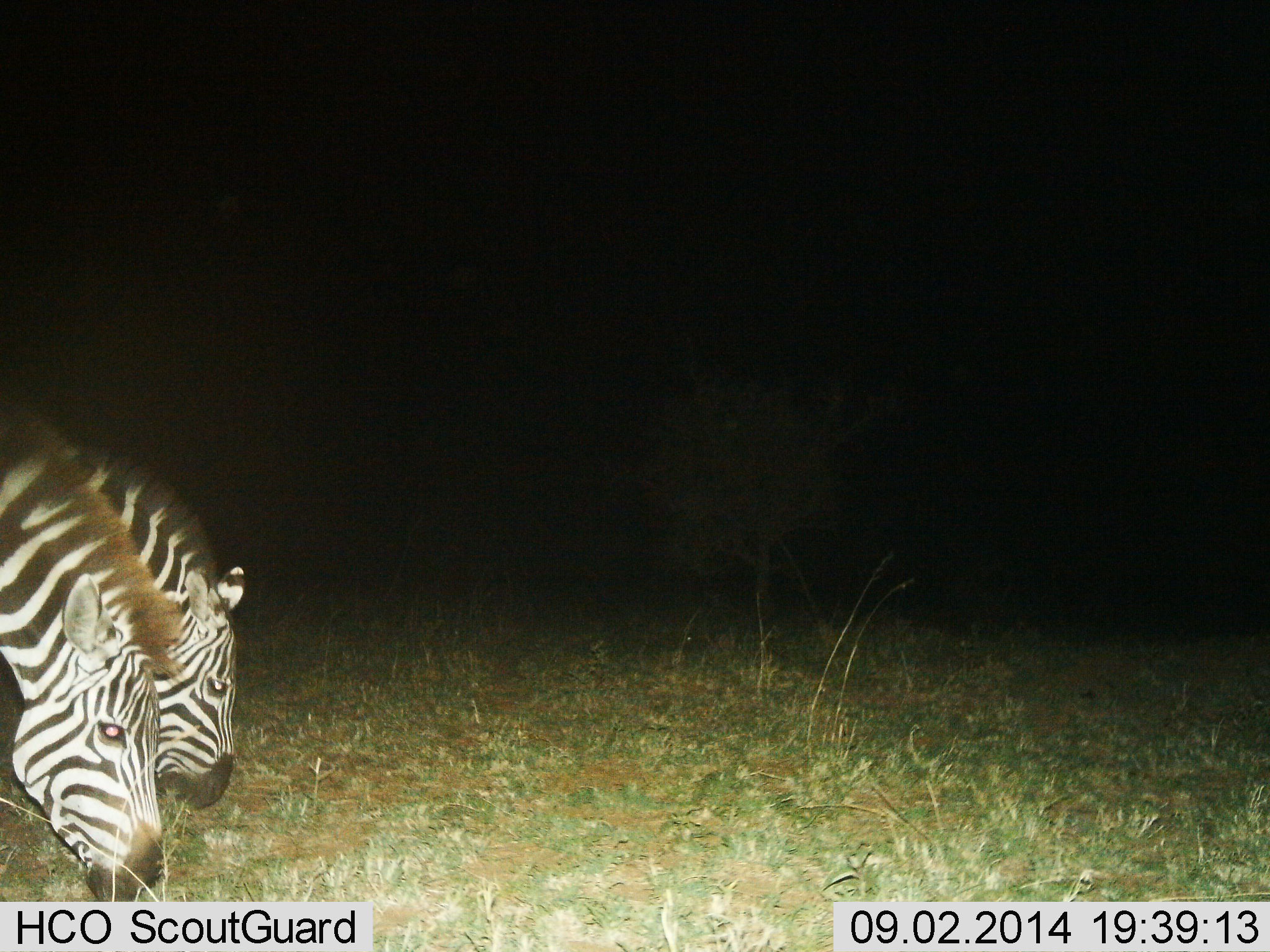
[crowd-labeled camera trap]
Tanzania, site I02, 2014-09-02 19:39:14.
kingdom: Animalia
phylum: Chordata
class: Mammalia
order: Perissodactyla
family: Equidae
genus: Equus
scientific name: Equus quagga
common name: plains zebra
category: zebra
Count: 2.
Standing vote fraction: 10%.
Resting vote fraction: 0%.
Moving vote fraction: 0%.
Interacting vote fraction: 0%.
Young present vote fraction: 0%.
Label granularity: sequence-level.